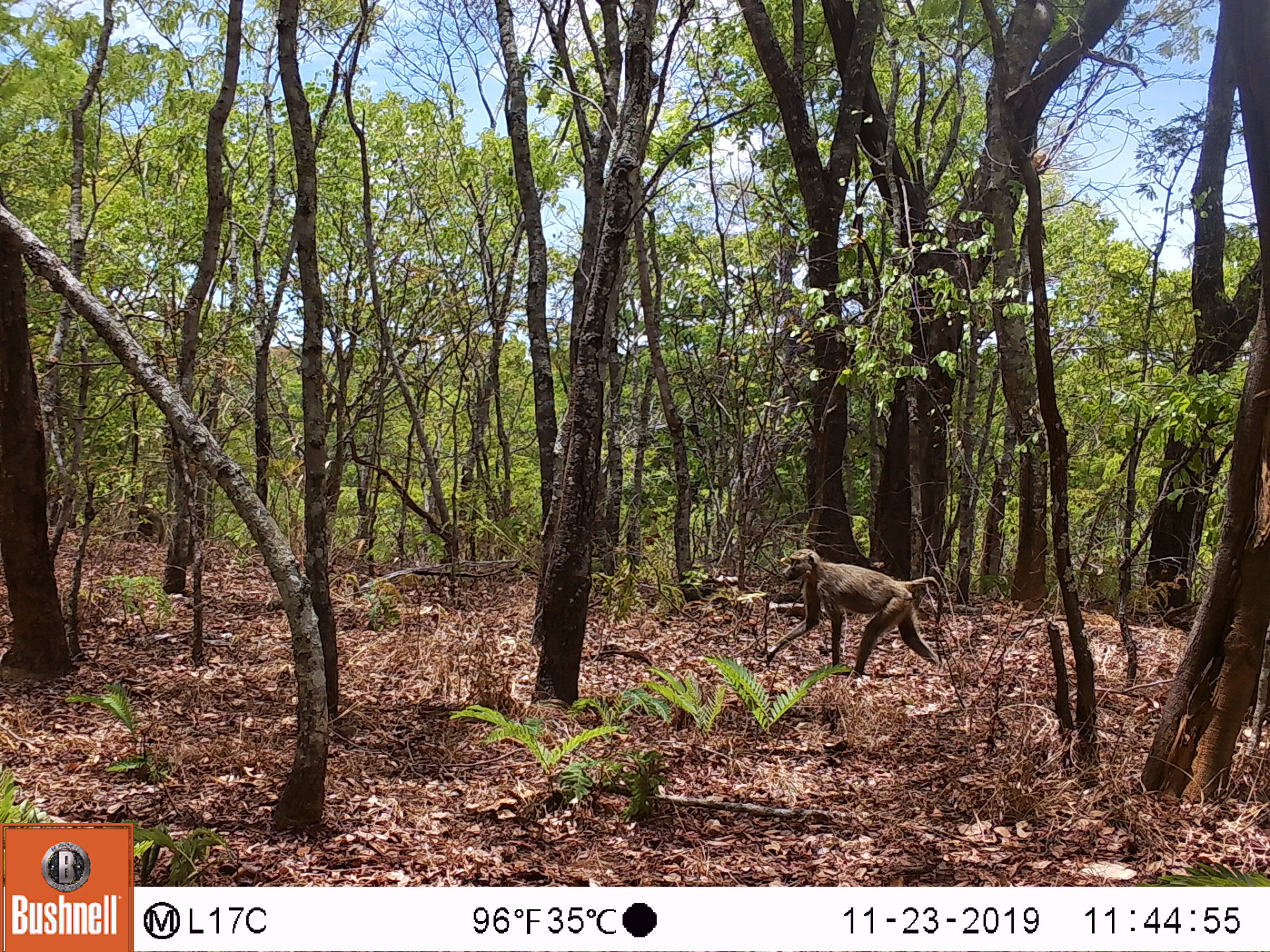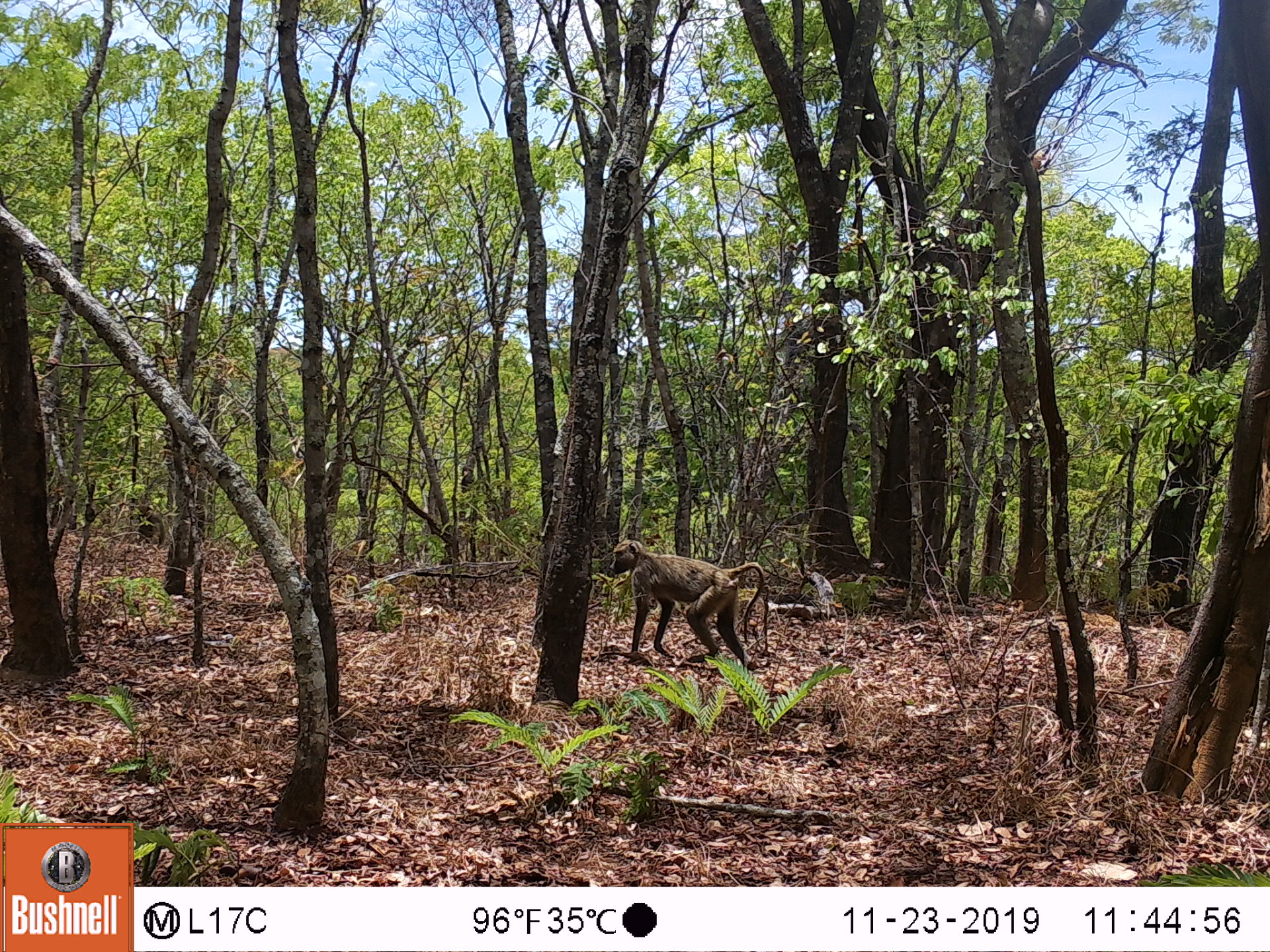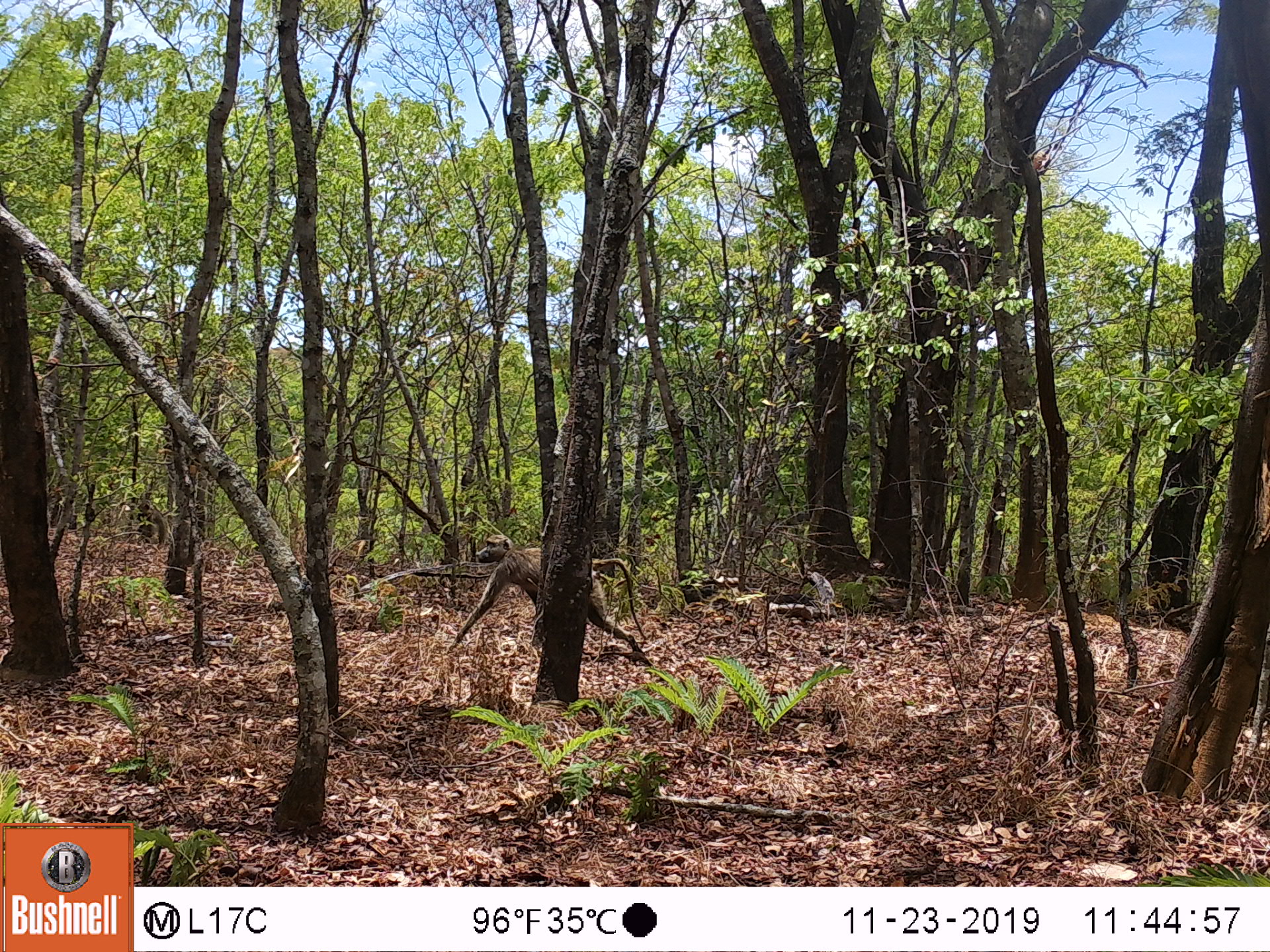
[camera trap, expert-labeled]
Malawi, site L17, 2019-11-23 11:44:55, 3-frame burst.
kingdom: Animalia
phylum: Chordata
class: Mammalia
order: Primates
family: Cercopithecidae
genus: Papio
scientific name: Papio cynocephalus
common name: yellow baboon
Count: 1.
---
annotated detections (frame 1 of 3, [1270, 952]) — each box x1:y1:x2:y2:
yellow baboon: 760:540:948:681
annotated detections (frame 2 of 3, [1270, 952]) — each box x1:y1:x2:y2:
yellow baboon: 599:533:765:665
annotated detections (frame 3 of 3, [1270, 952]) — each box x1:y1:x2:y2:
yellow baboon: 443:530:642:671